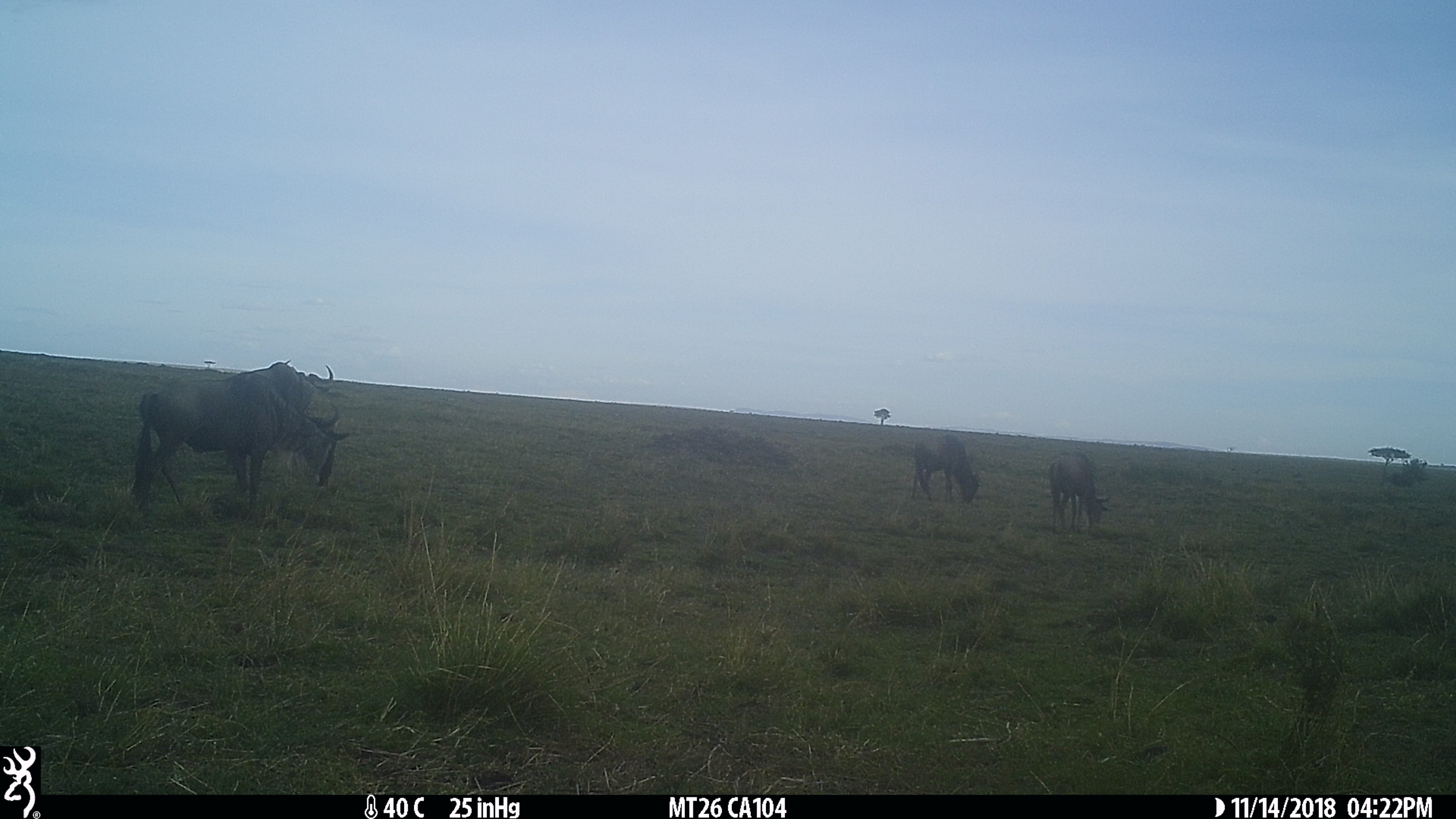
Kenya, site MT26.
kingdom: Animalia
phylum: Chordata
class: Mammalia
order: Artiodactyla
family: Bovidae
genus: Connochaetes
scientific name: Connochaetes taurinus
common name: blue wildebeest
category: wildebeest